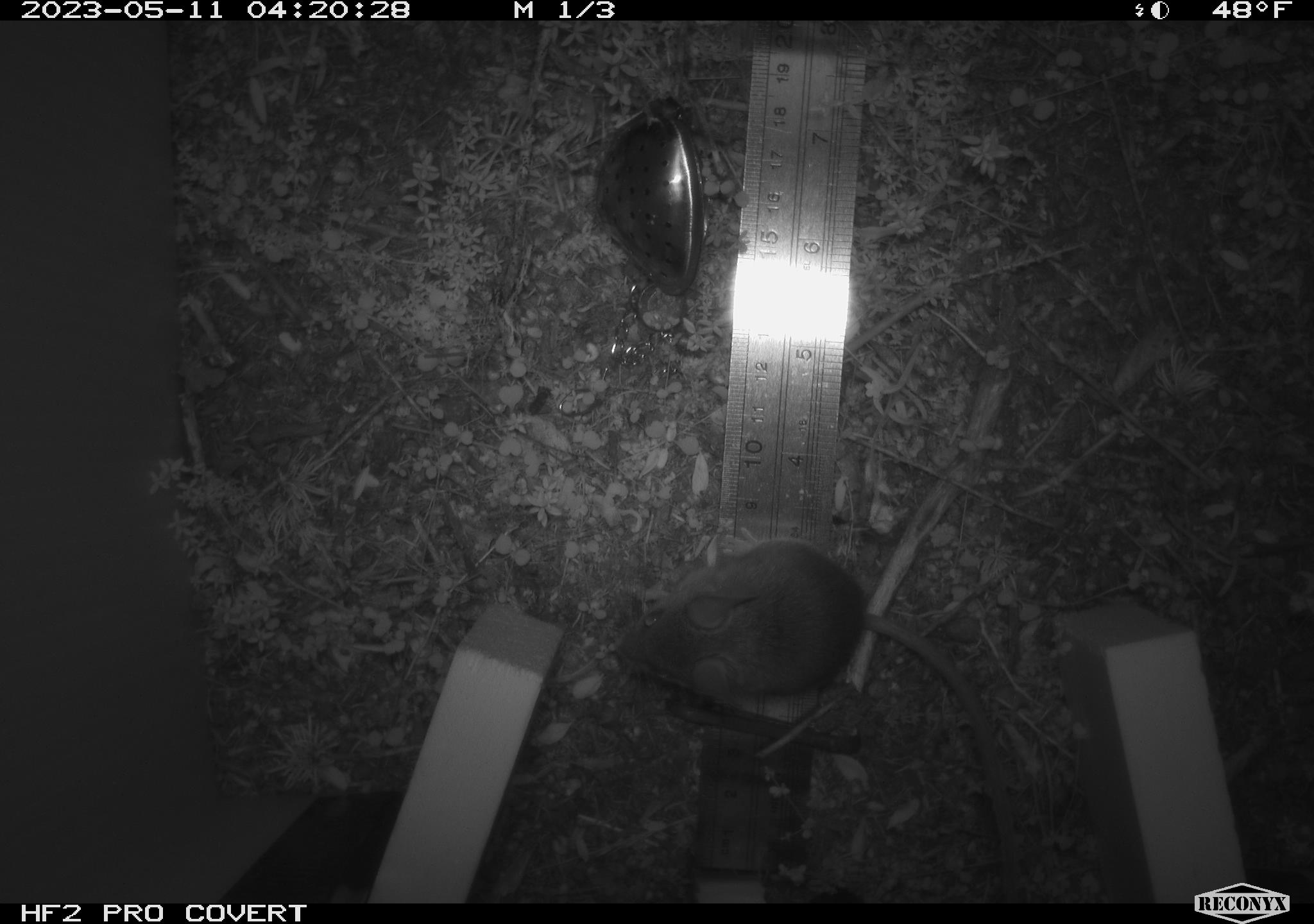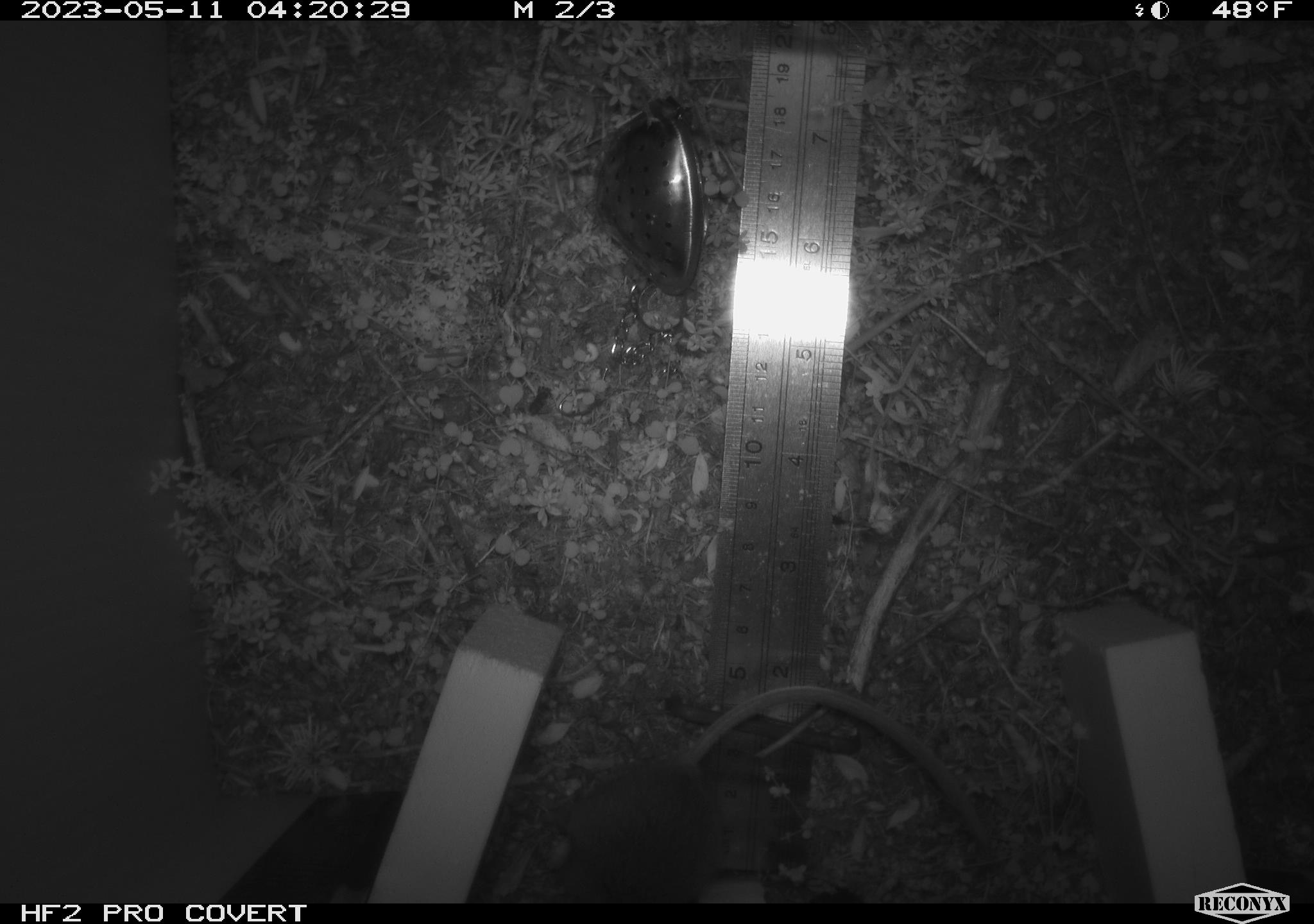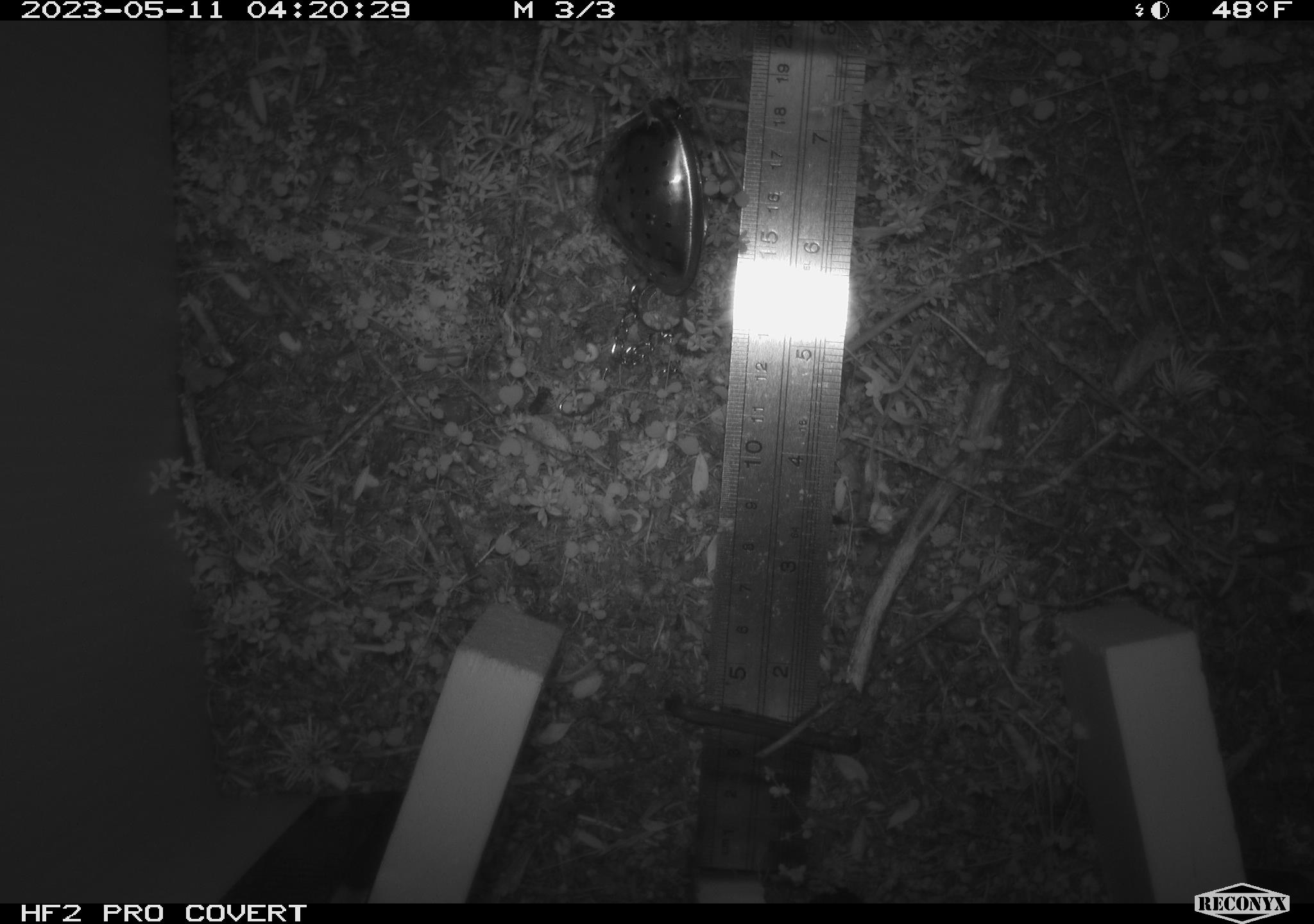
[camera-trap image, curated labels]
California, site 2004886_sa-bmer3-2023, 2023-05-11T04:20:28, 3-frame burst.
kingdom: Animalia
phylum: Chordata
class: Mammalia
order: Rodentia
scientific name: Rodentia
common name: mouse species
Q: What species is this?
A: Mouse species (Rodentia).